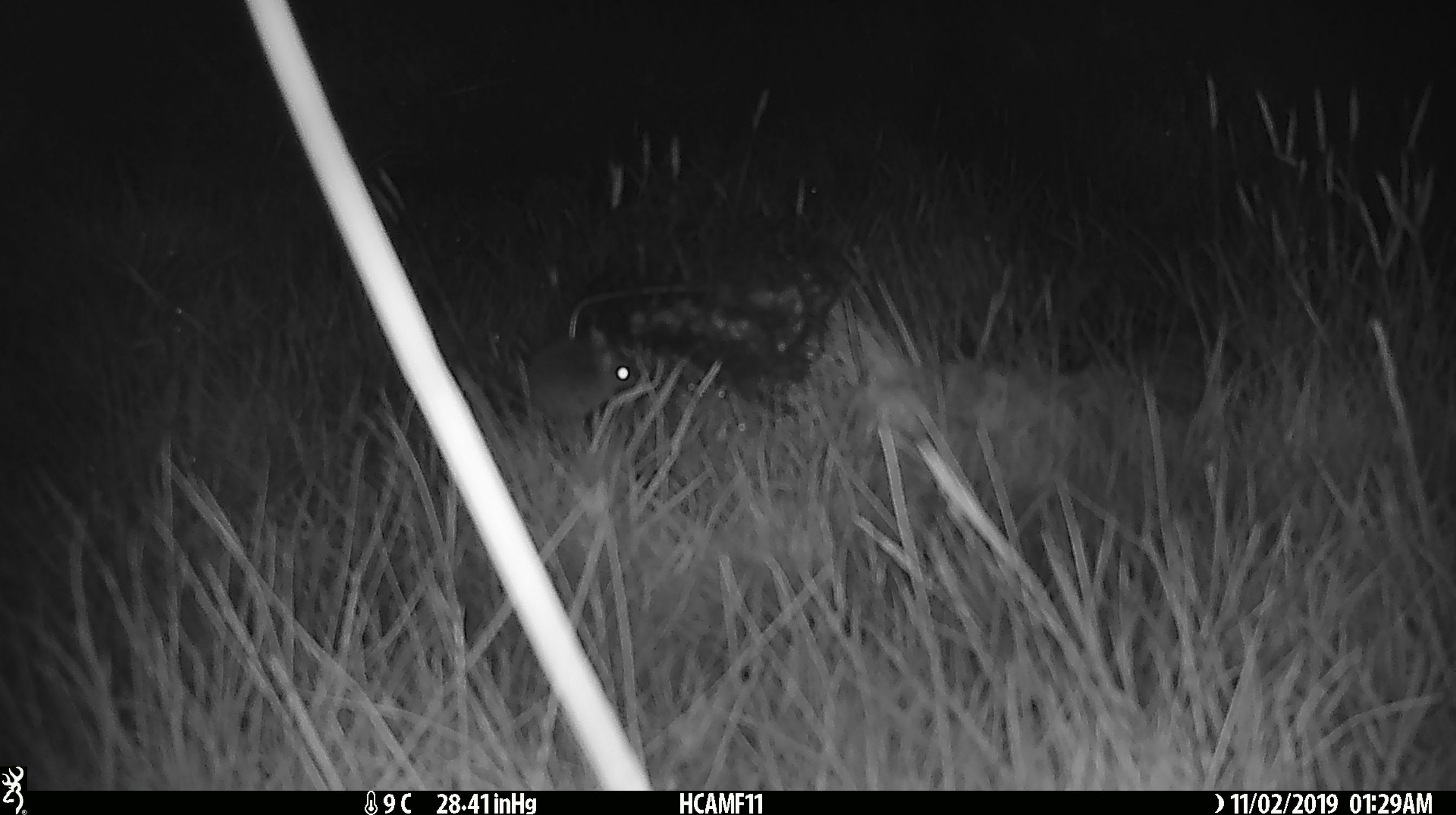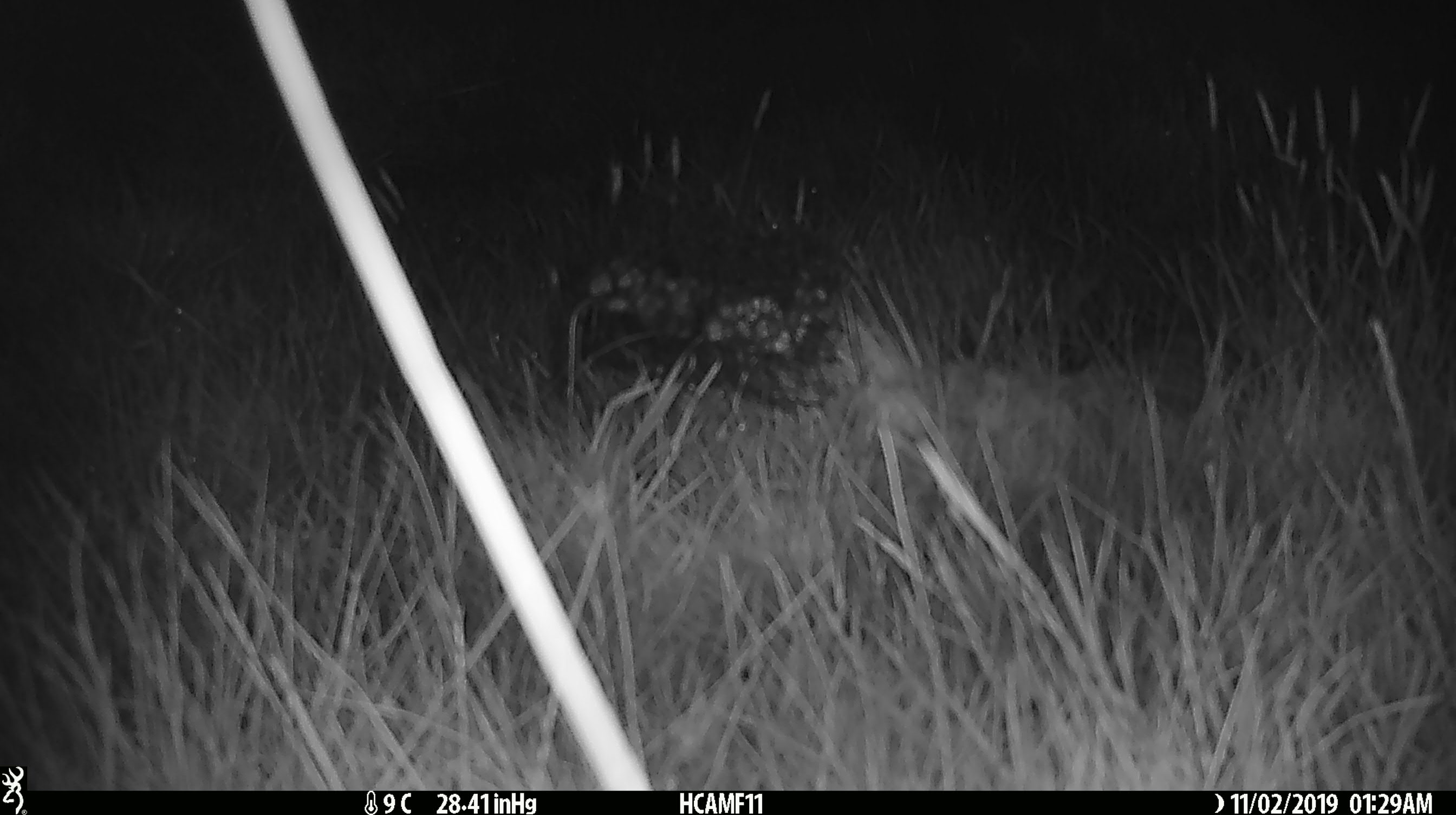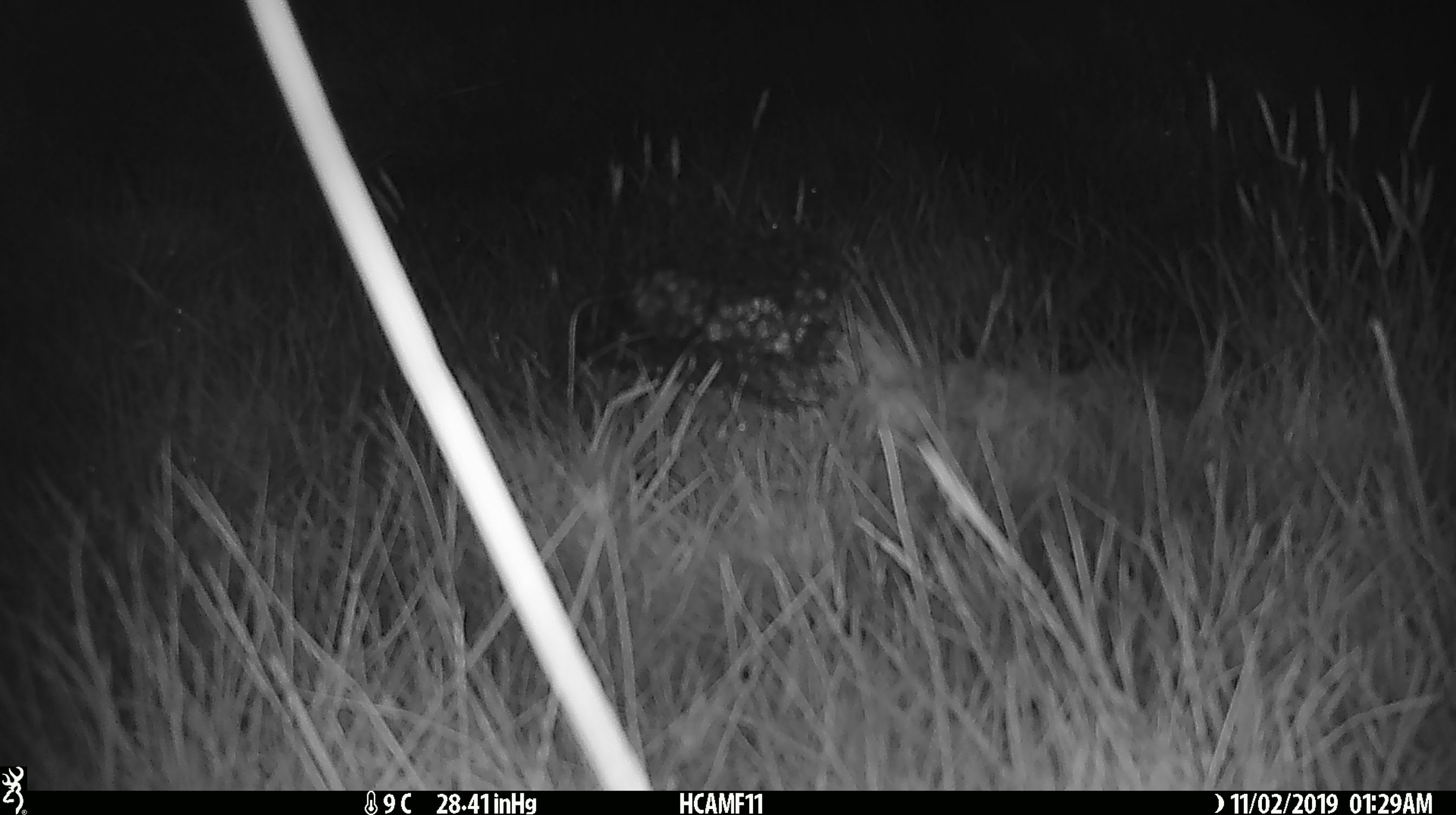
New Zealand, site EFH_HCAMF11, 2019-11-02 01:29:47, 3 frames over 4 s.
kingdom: Animalia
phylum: Chordata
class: Mammalia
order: Rodentia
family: Muridae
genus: Mus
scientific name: Mus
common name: mouse